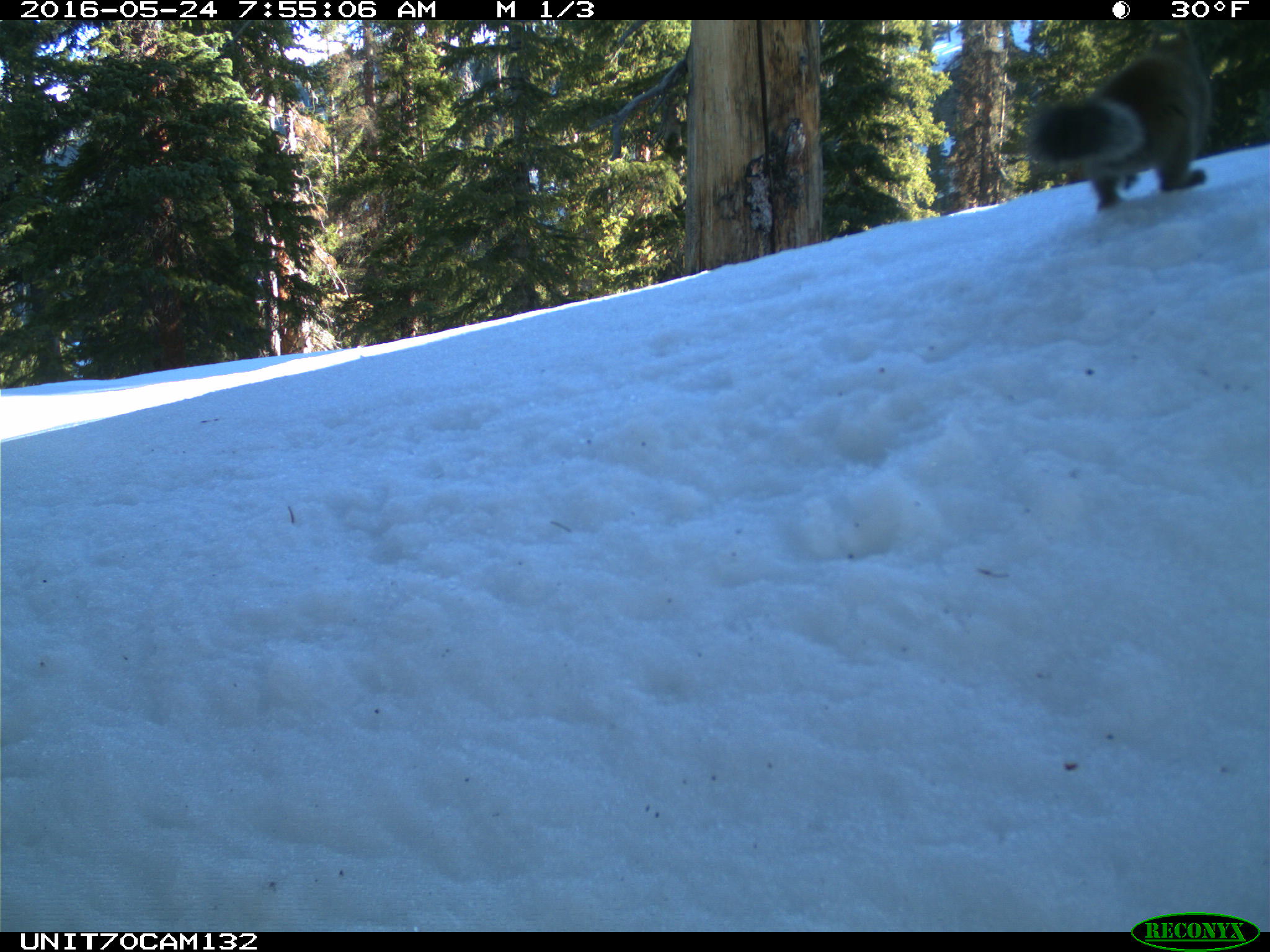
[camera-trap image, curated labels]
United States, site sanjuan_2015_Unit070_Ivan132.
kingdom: Animalia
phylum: Chordata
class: Mammalia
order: Rodentia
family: Sciuridae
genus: Tamiasciurus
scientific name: Tamiasciurus hudsonicus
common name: american red squirrel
Tamiasciurus hudsonicus (american red squirrel).